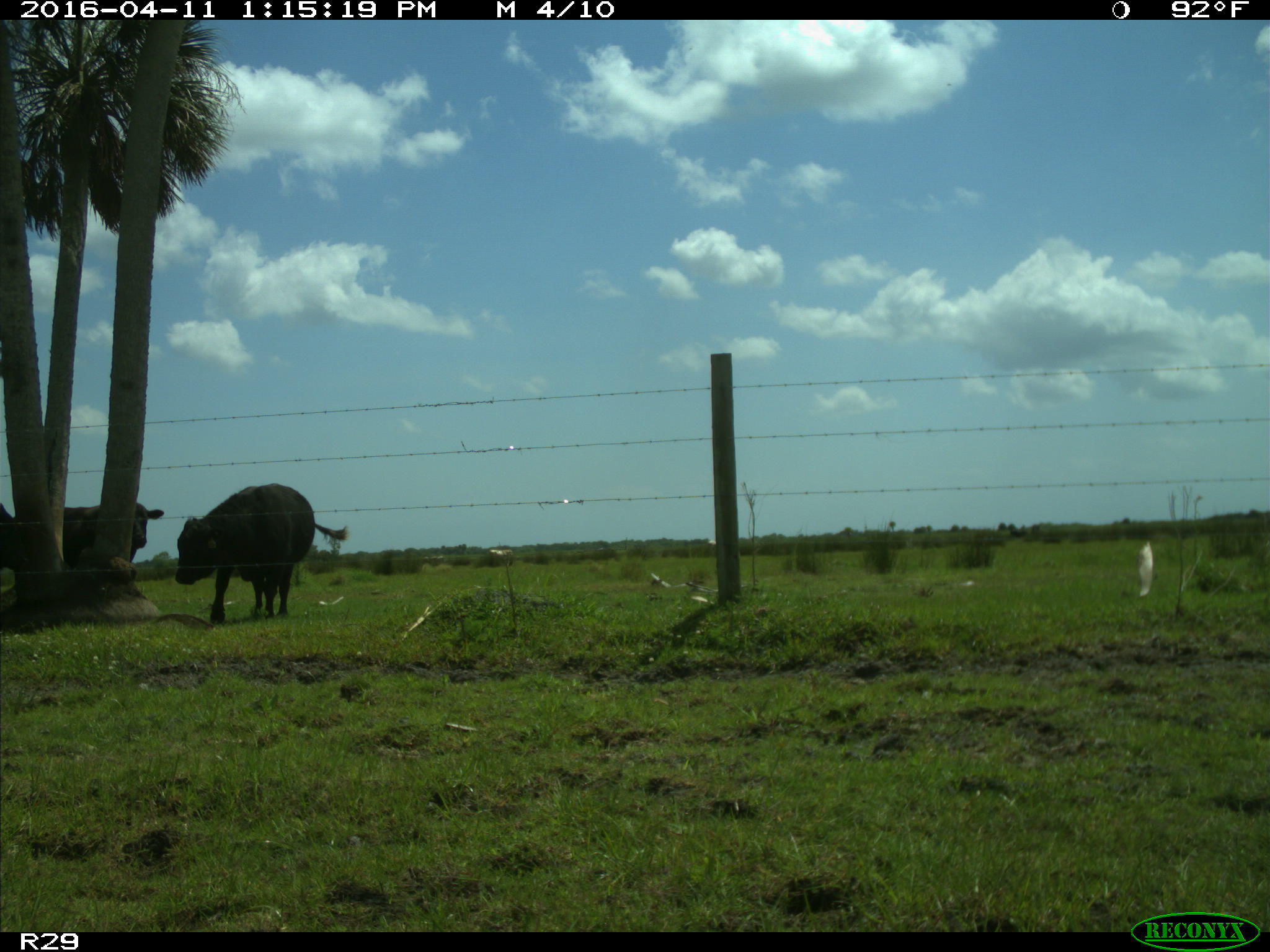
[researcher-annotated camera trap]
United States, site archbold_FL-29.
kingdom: Animalia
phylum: Chordata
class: Mammalia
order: Artiodactyla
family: Bovidae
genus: Bos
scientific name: Bos taurus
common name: domestic cow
Bos taurus (domestic cow).